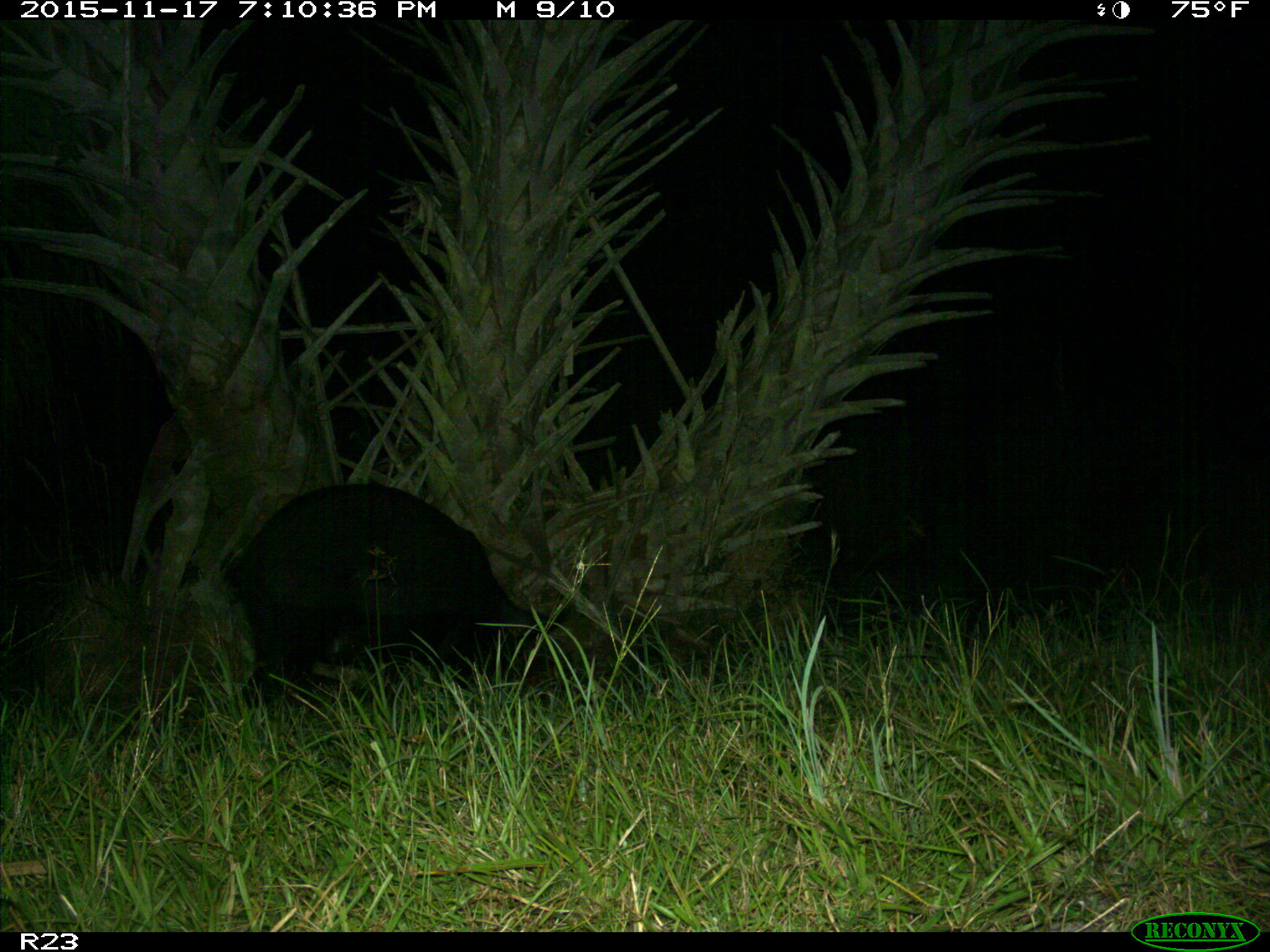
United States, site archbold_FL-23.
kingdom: Animalia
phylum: Chordata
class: Mammalia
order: Artiodactyla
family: Suidae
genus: Sus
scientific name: Sus scrofa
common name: wild boar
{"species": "Sus scrofa (wild boar)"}